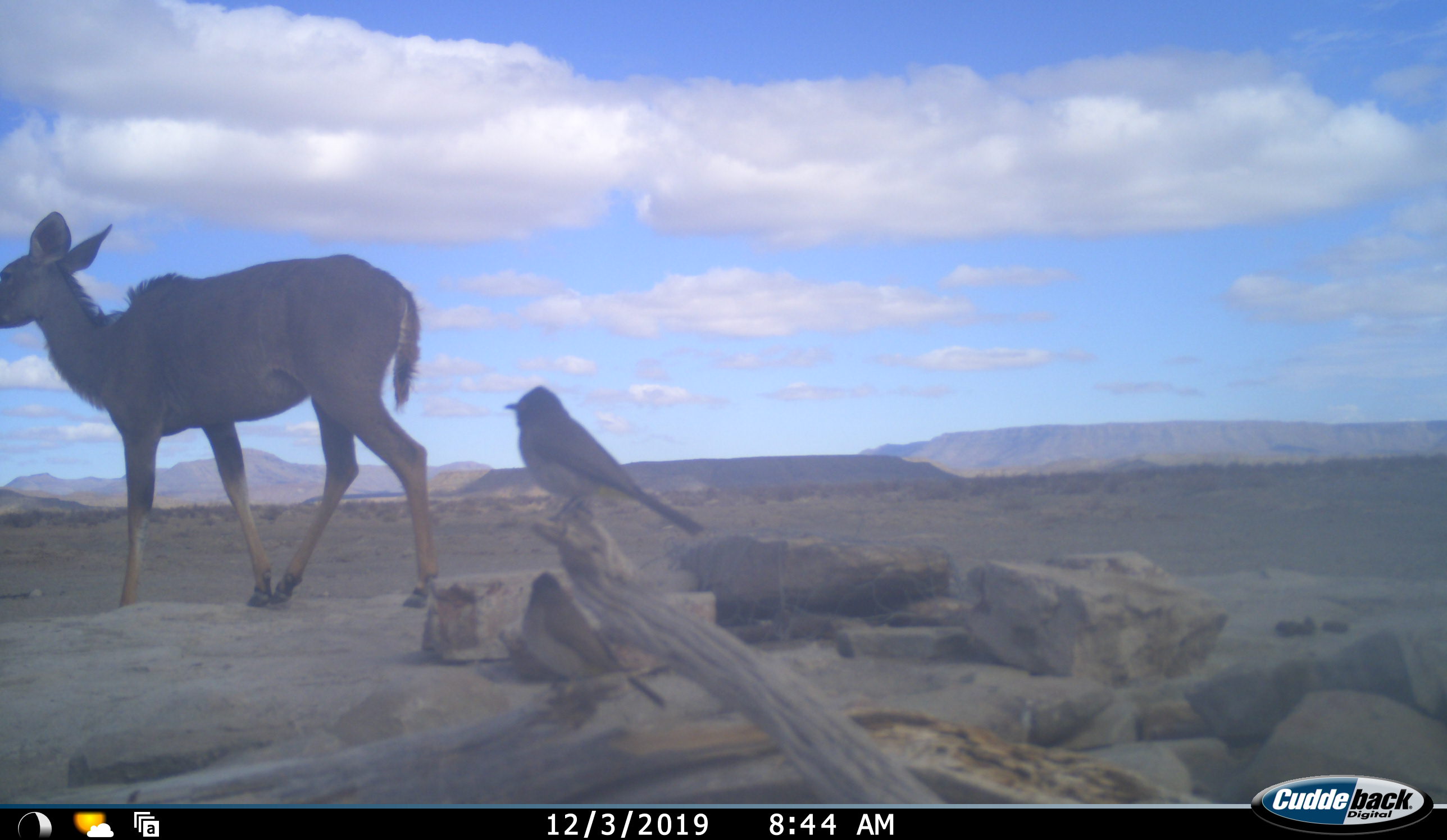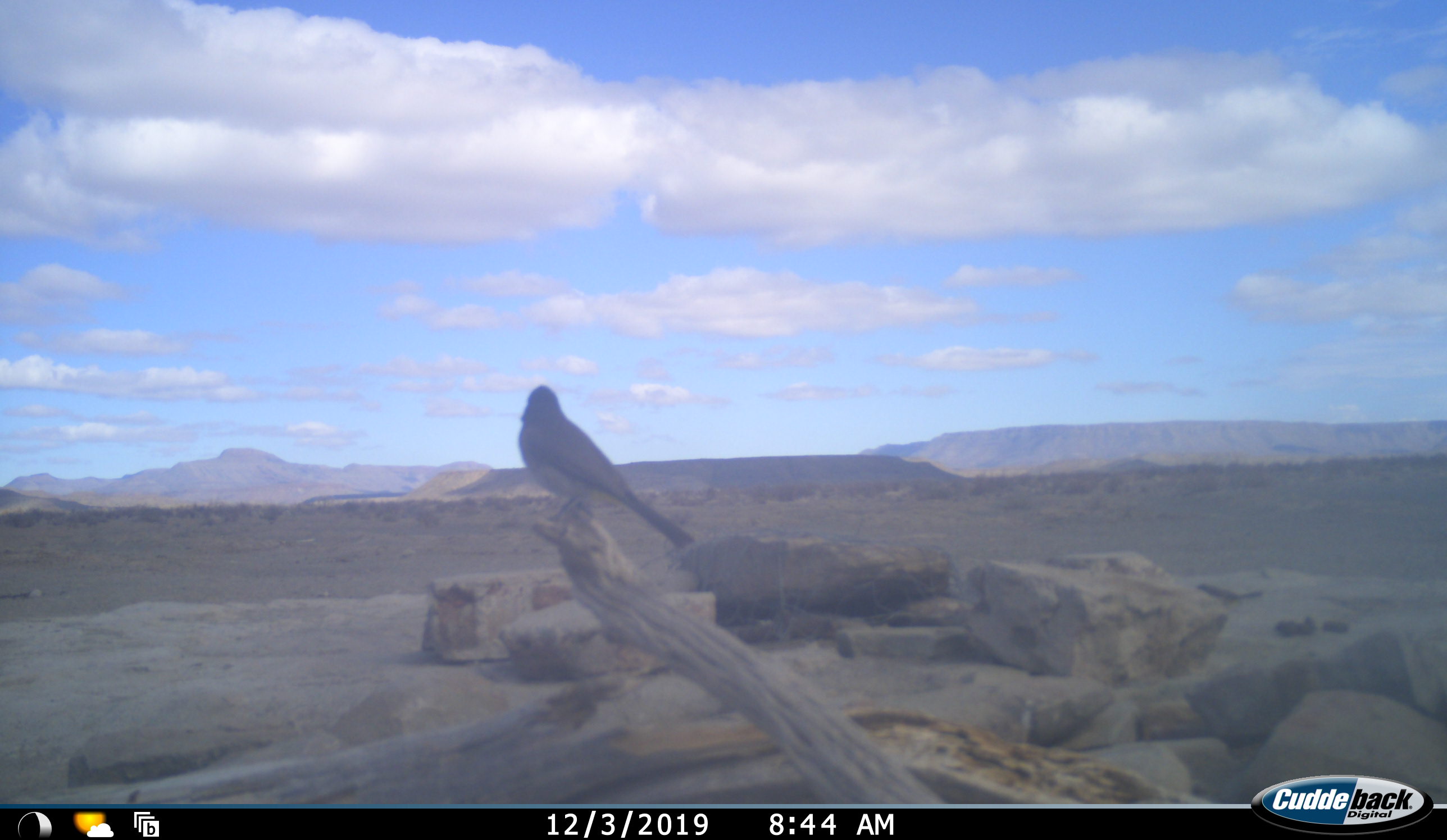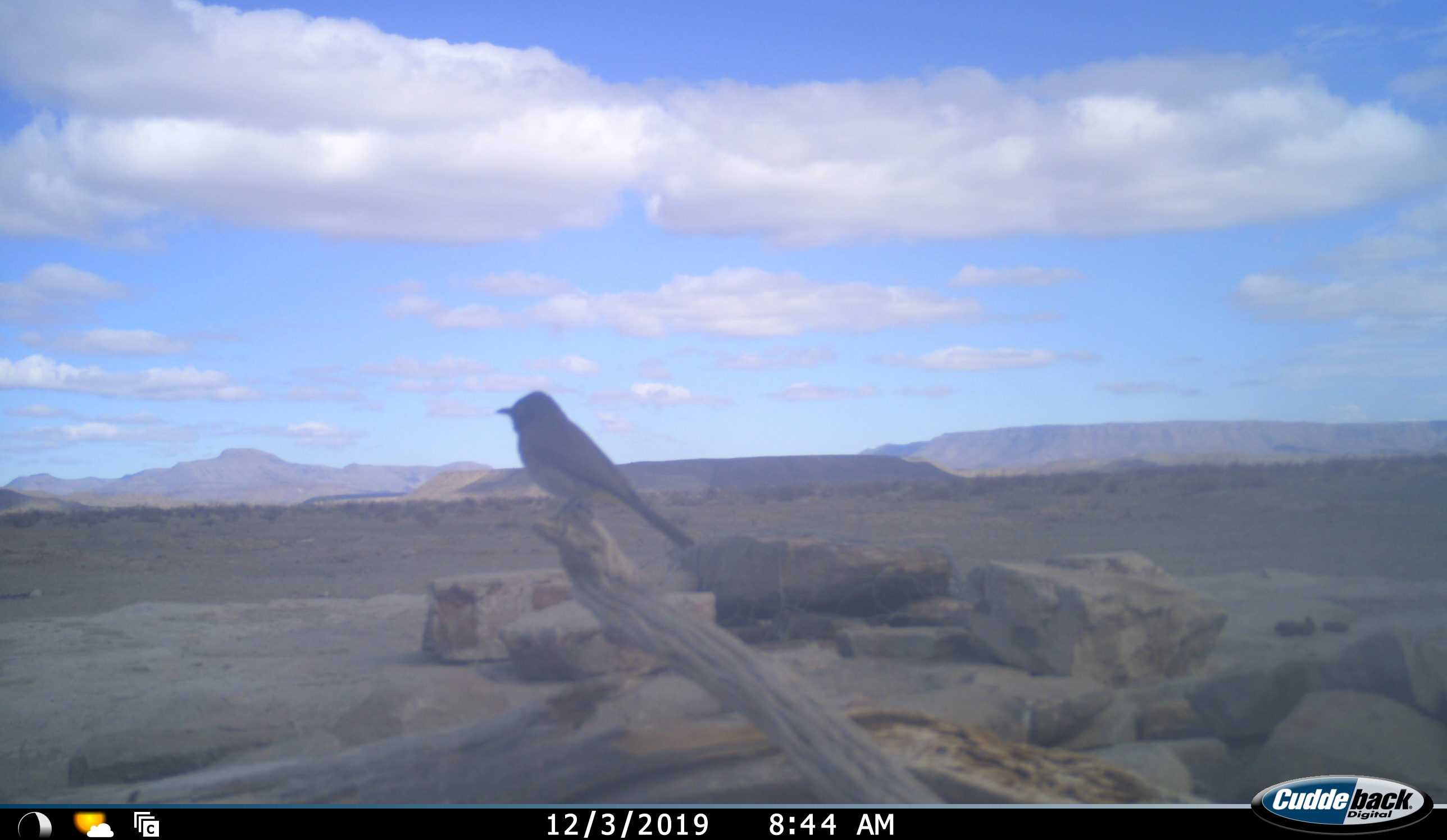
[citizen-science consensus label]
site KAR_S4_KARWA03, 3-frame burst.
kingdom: Animalia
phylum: Chordata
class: Aves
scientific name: Aves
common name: bird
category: birdother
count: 2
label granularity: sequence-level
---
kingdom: Animalia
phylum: Chordata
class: Mammalia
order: Artiodactyla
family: Bovidae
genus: Tragelaphus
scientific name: Tragelaphus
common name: kudu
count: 1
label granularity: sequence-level